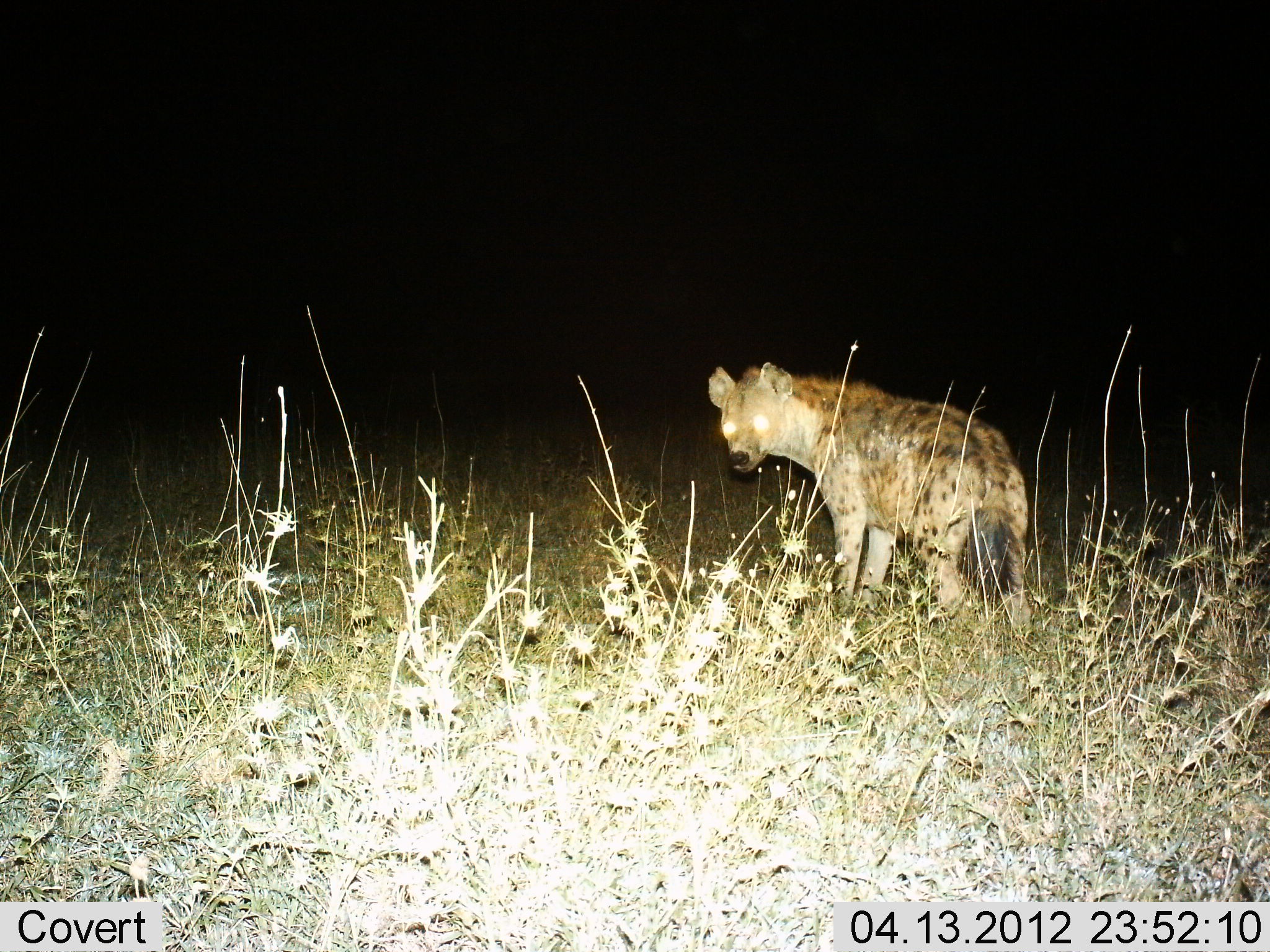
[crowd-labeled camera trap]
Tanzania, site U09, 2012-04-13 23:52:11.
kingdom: Animalia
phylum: Chordata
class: Mammalia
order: Carnivora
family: Hyaenidae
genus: Crocuta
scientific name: Crocuta crocuta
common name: spotted hyena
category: hyenaspotted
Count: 1.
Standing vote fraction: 100%.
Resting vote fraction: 0%.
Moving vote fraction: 0%.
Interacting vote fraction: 7%.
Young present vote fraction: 0%.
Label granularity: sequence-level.